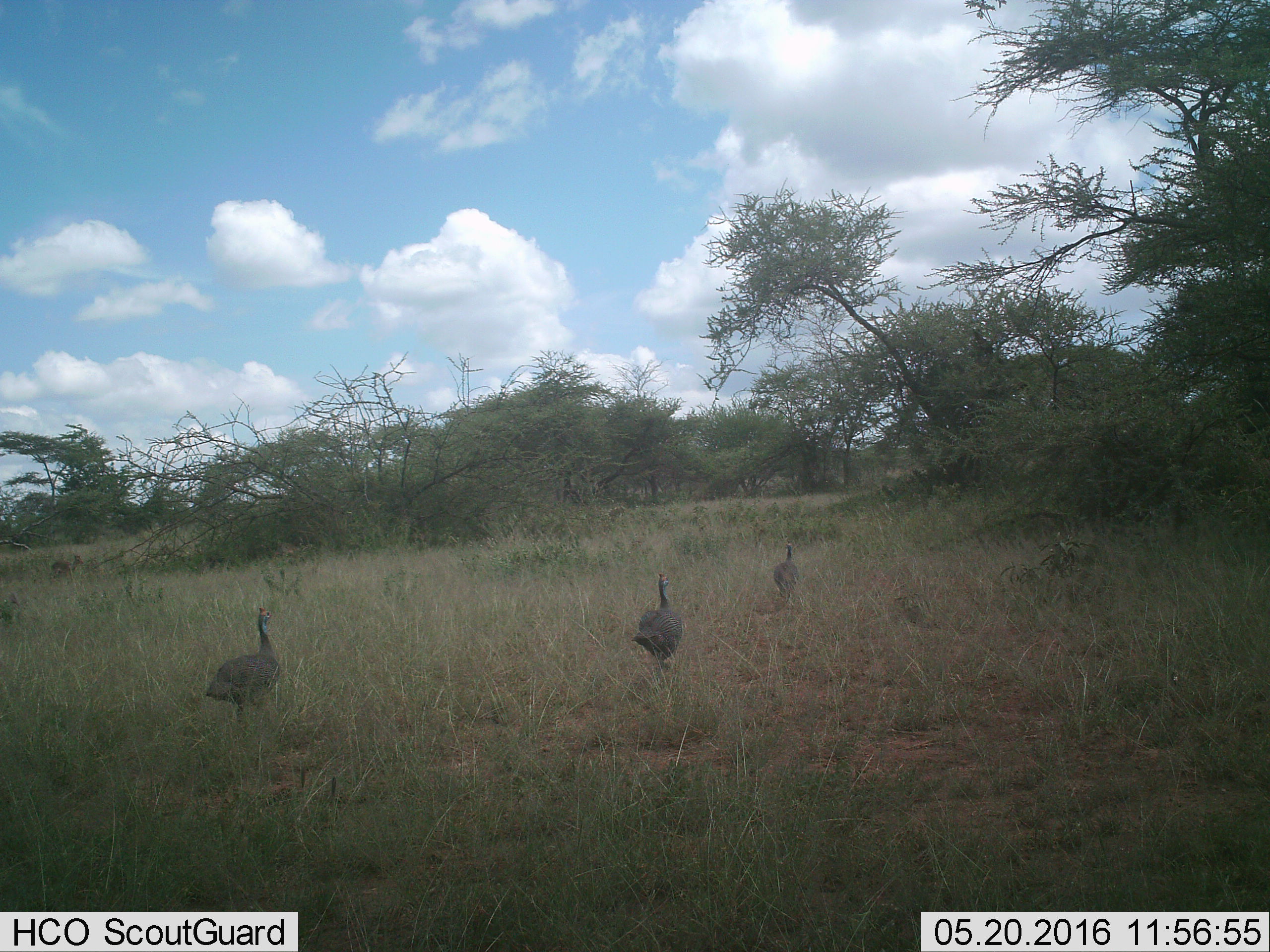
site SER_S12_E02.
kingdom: Animalia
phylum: Chordata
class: Aves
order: Galliformes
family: Numididae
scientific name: Numididae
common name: guineafowl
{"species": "guineafowl (Numididae)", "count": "3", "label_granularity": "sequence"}